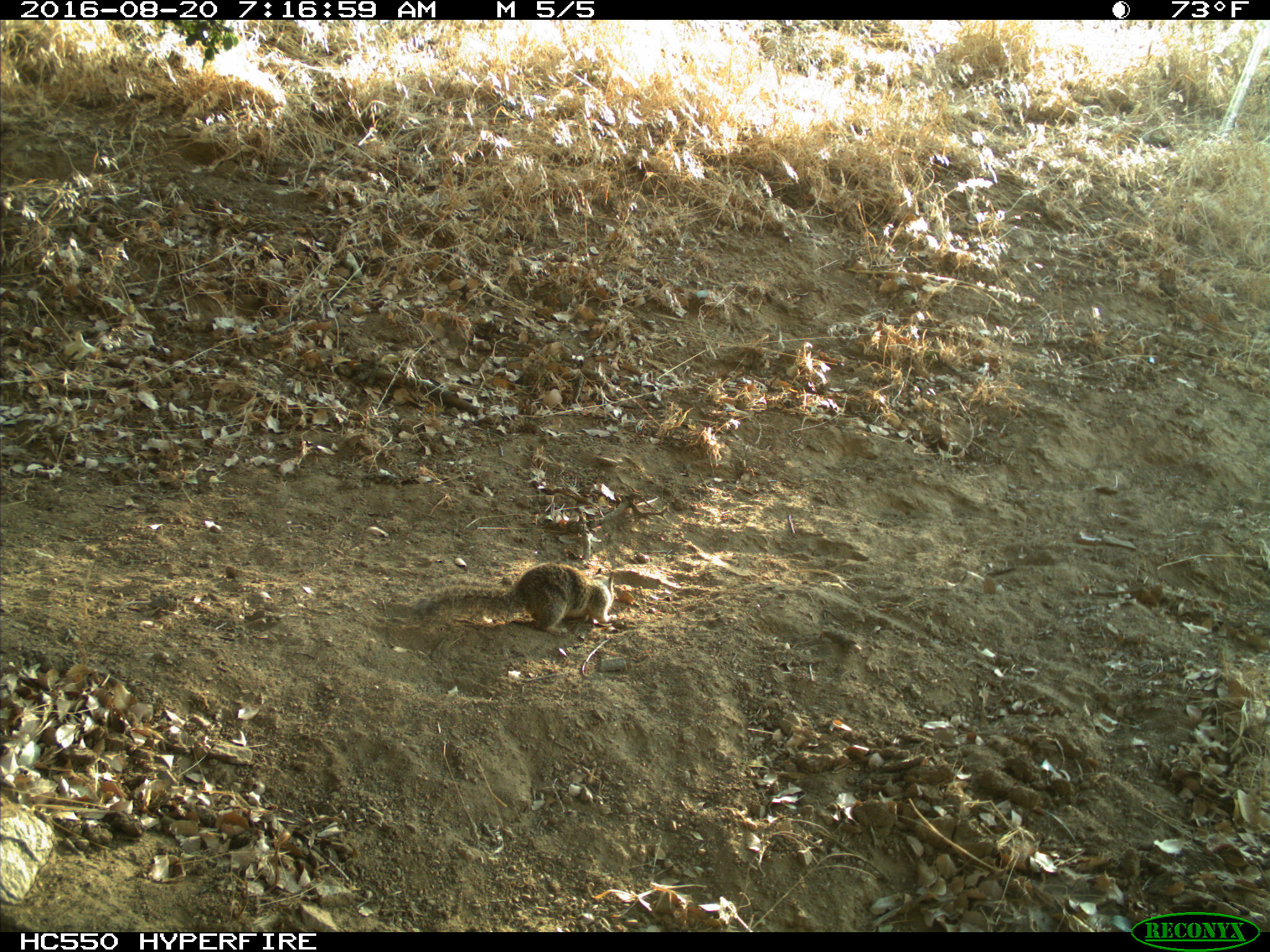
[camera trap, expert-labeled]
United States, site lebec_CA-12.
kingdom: Animalia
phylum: Chordata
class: Mammalia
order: Rodentia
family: Sciuridae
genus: Otospermophilus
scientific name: Otospermophilus beecheyi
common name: california ground squirrel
Otospermophilus beecheyi (california ground squirrel).